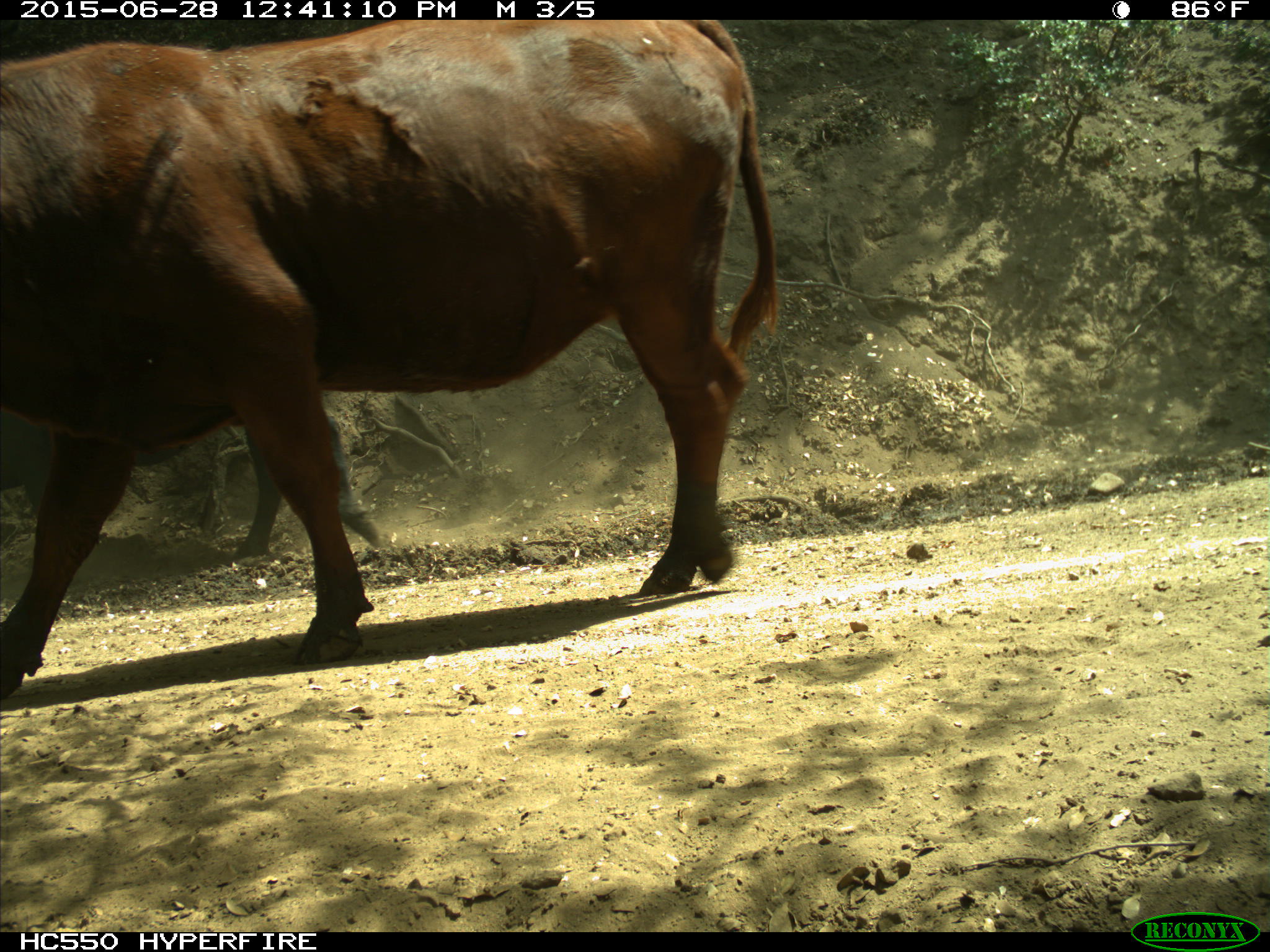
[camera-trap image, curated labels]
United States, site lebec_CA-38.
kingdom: Animalia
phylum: Chordata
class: Mammalia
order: Artiodactyla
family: Bovidae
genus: Bos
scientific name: Bos taurus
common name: domestic cow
Bos taurus (domestic cow).